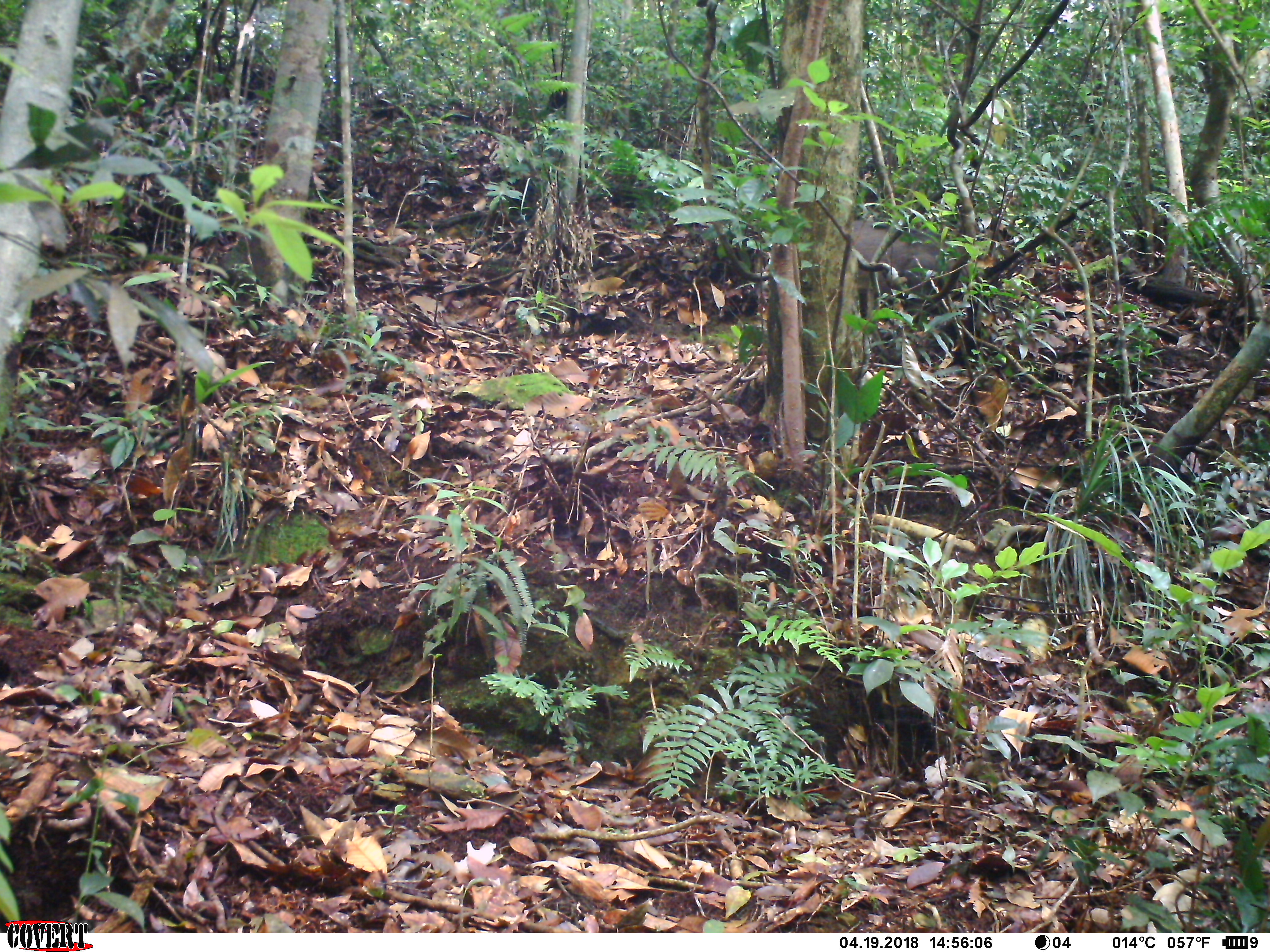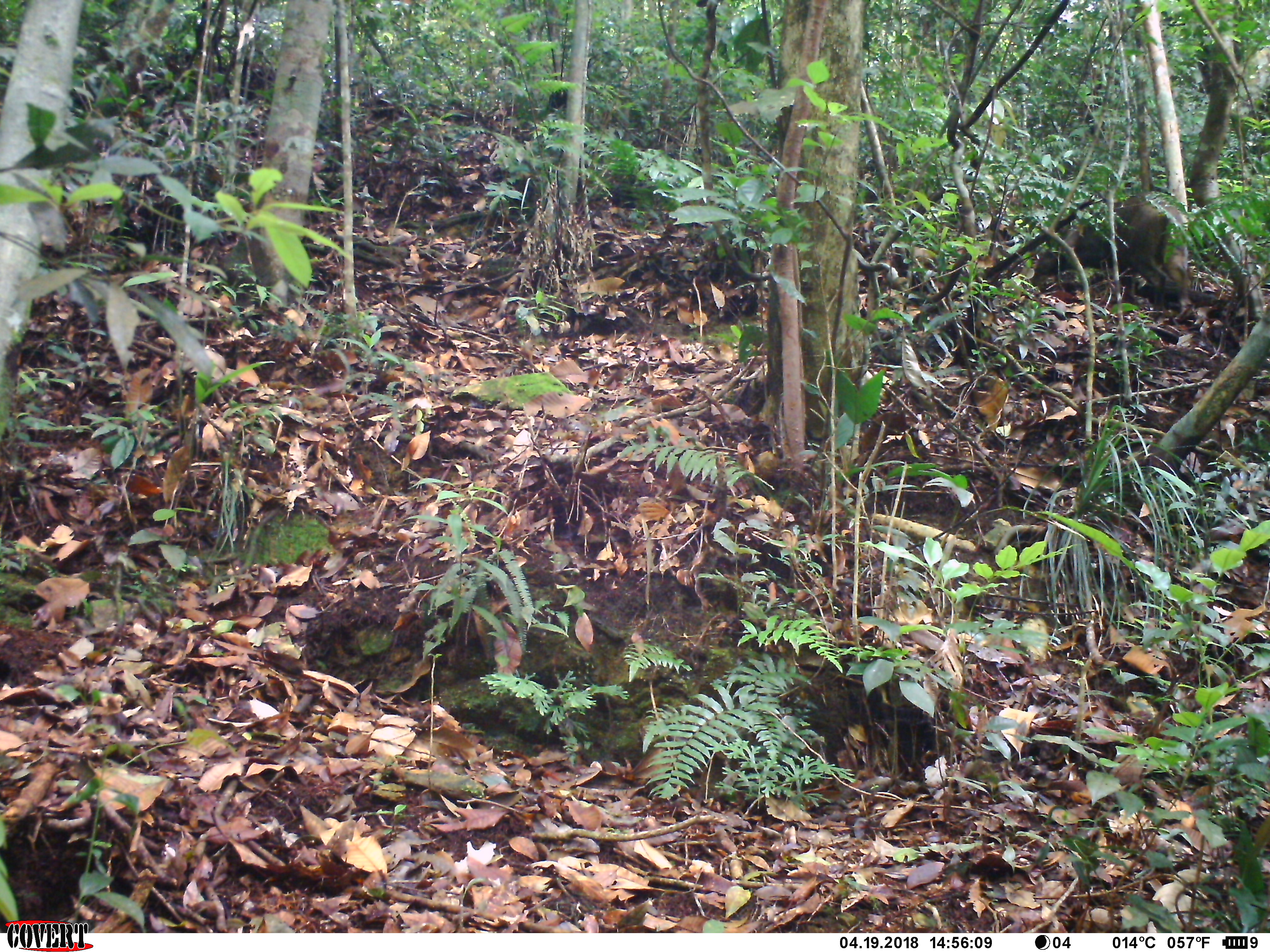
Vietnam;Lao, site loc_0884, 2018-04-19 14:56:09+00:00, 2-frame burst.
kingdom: Animalia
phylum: Chordata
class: Mammalia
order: Artiodactyla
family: Suidae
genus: Sus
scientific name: Sus scrofa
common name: eurasian wild pig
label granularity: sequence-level